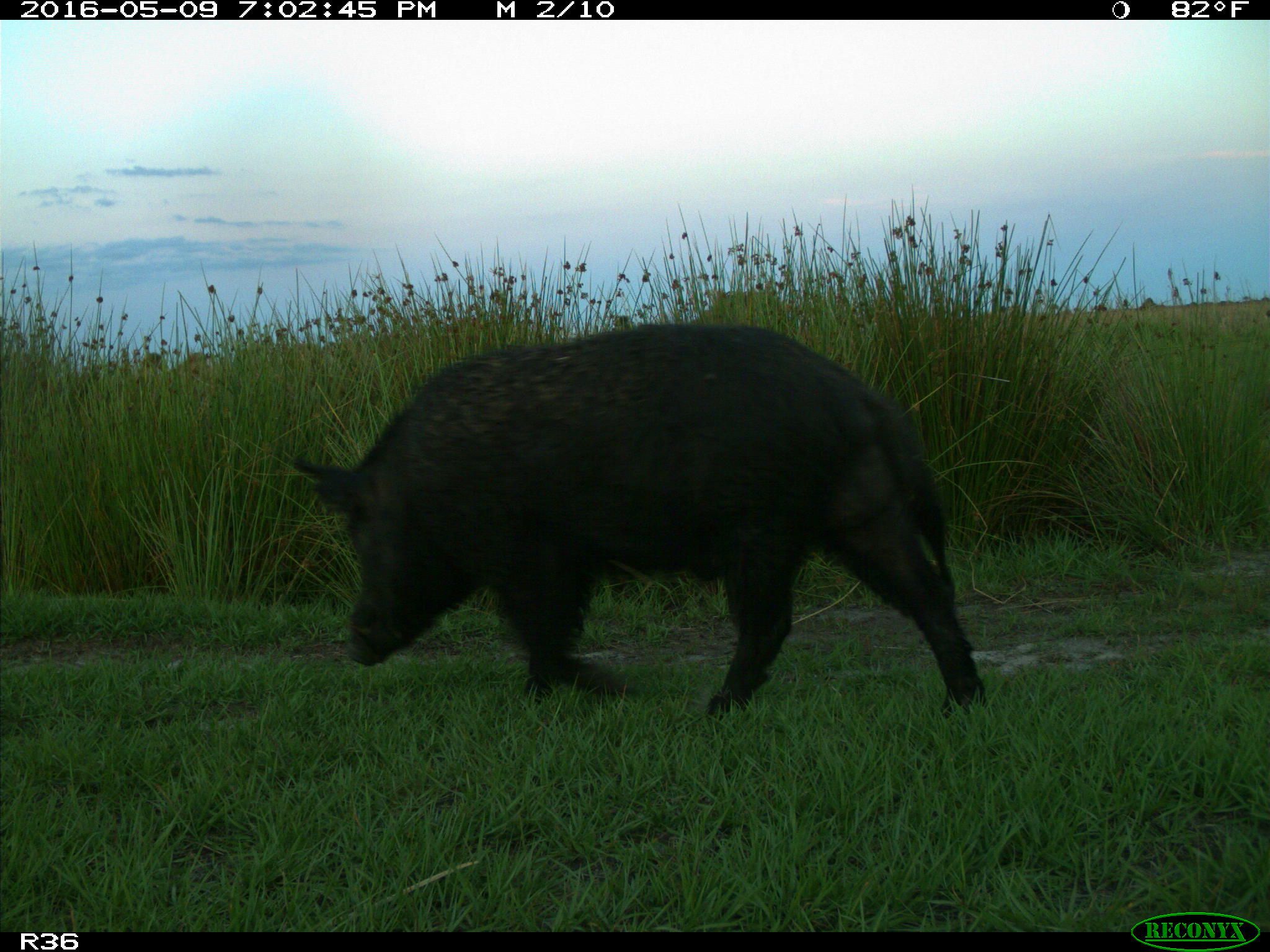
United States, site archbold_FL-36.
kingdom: Animalia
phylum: Chordata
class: Mammalia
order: Artiodactyla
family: Suidae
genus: Sus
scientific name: Sus scrofa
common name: wild boar